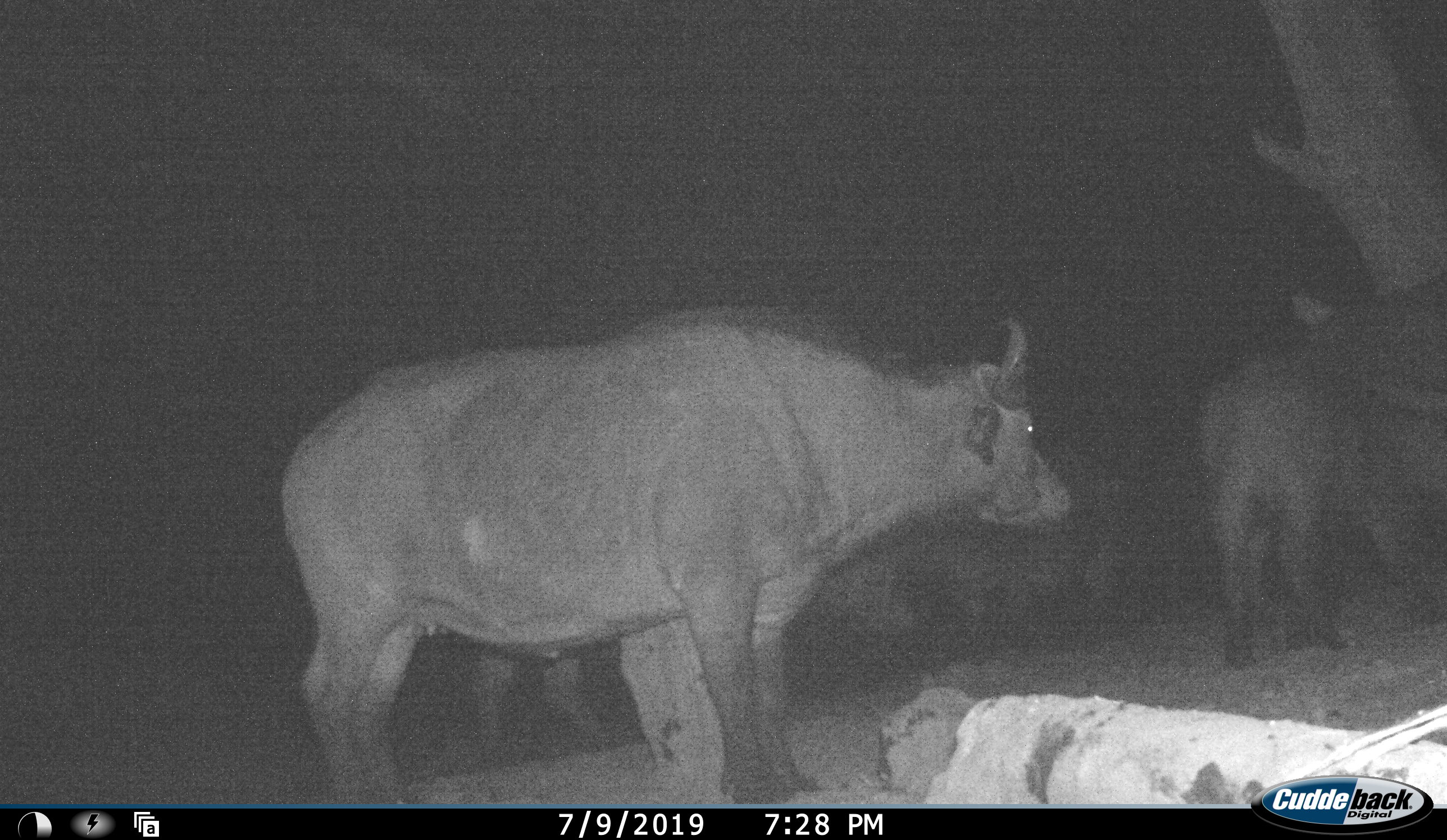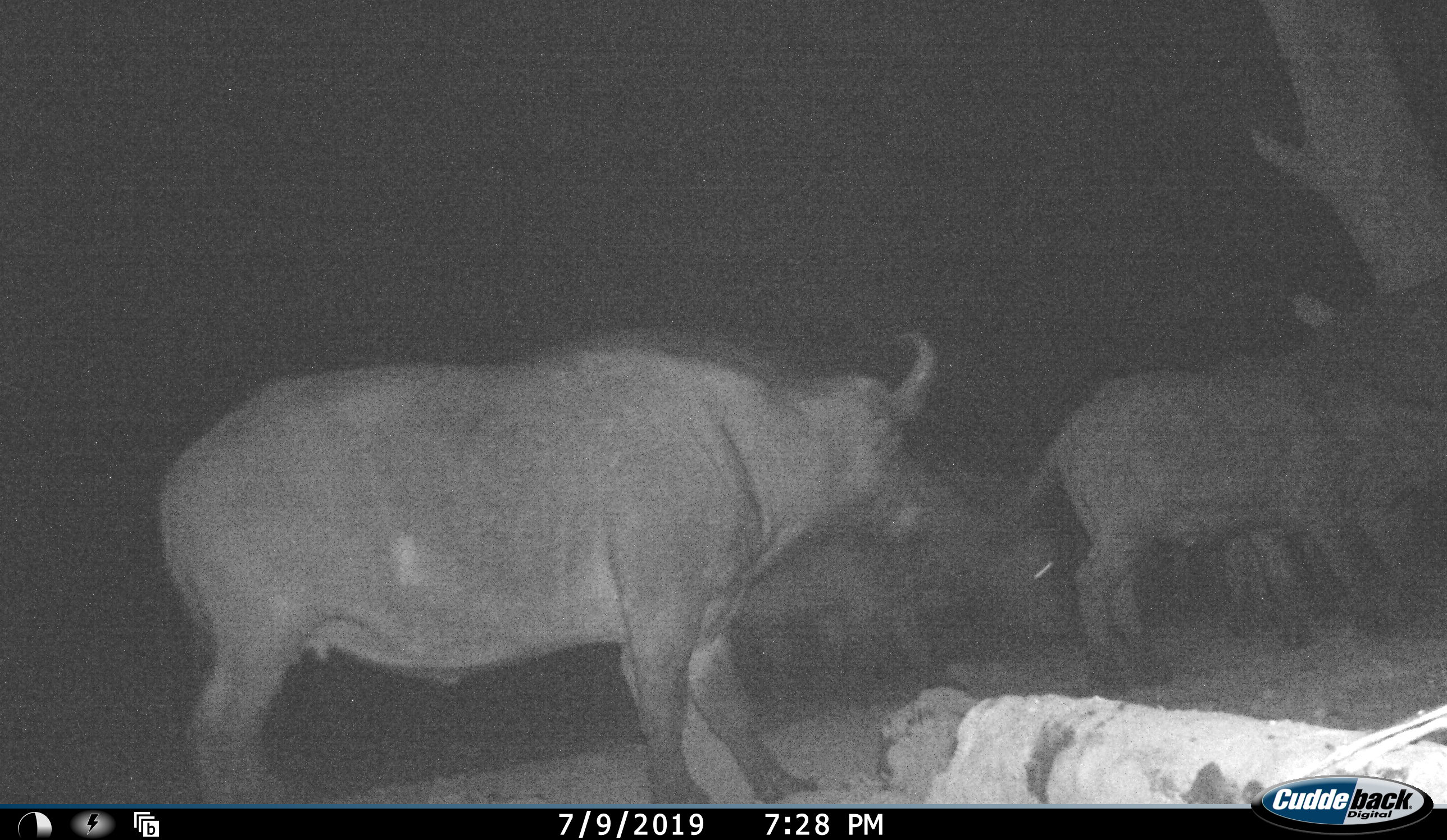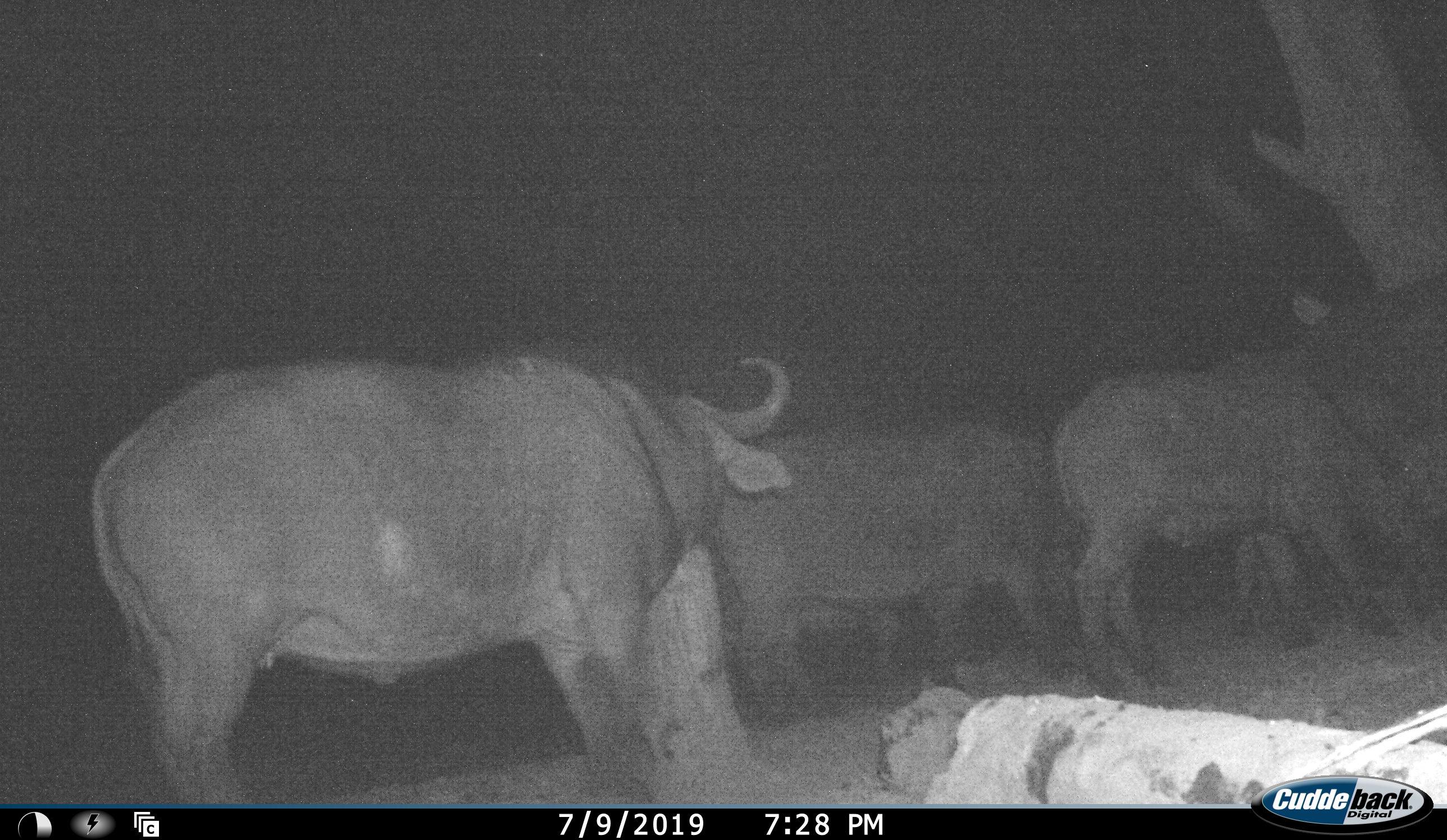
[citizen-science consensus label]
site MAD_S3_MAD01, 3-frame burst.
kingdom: Animalia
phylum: Chordata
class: Mammalia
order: Artiodactyla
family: Bovidae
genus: Syncerus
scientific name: Syncerus caffer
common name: african buffalo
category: buffalo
Buffalo (african buffalo) (Syncerus caffer), count 4. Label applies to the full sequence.